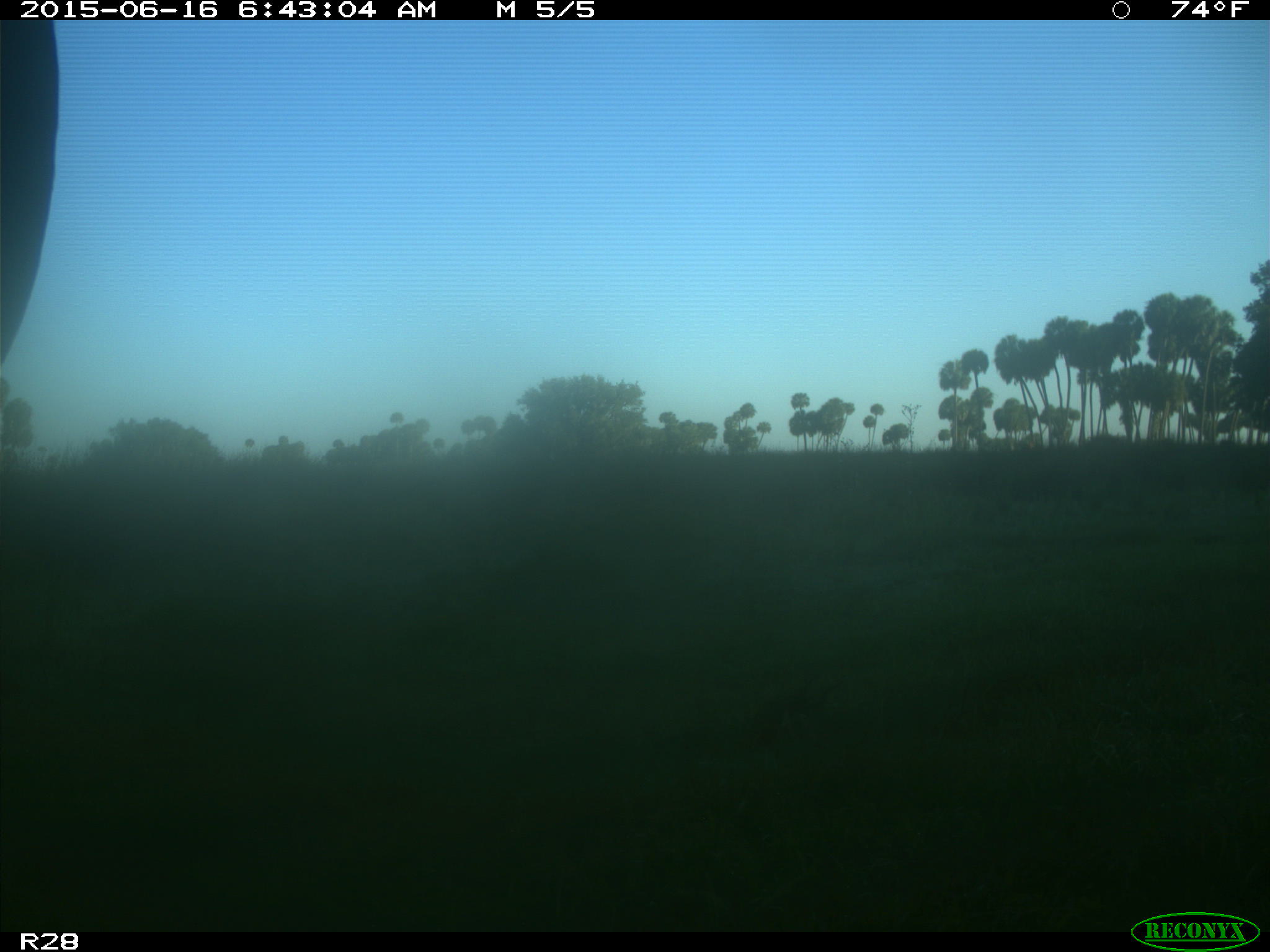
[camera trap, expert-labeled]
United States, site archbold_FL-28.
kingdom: Animalia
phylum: Chordata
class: Mammalia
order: Artiodactyla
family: Bovidae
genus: Bos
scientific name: Bos taurus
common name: domestic cow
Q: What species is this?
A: Bos taurus (domestic cow).